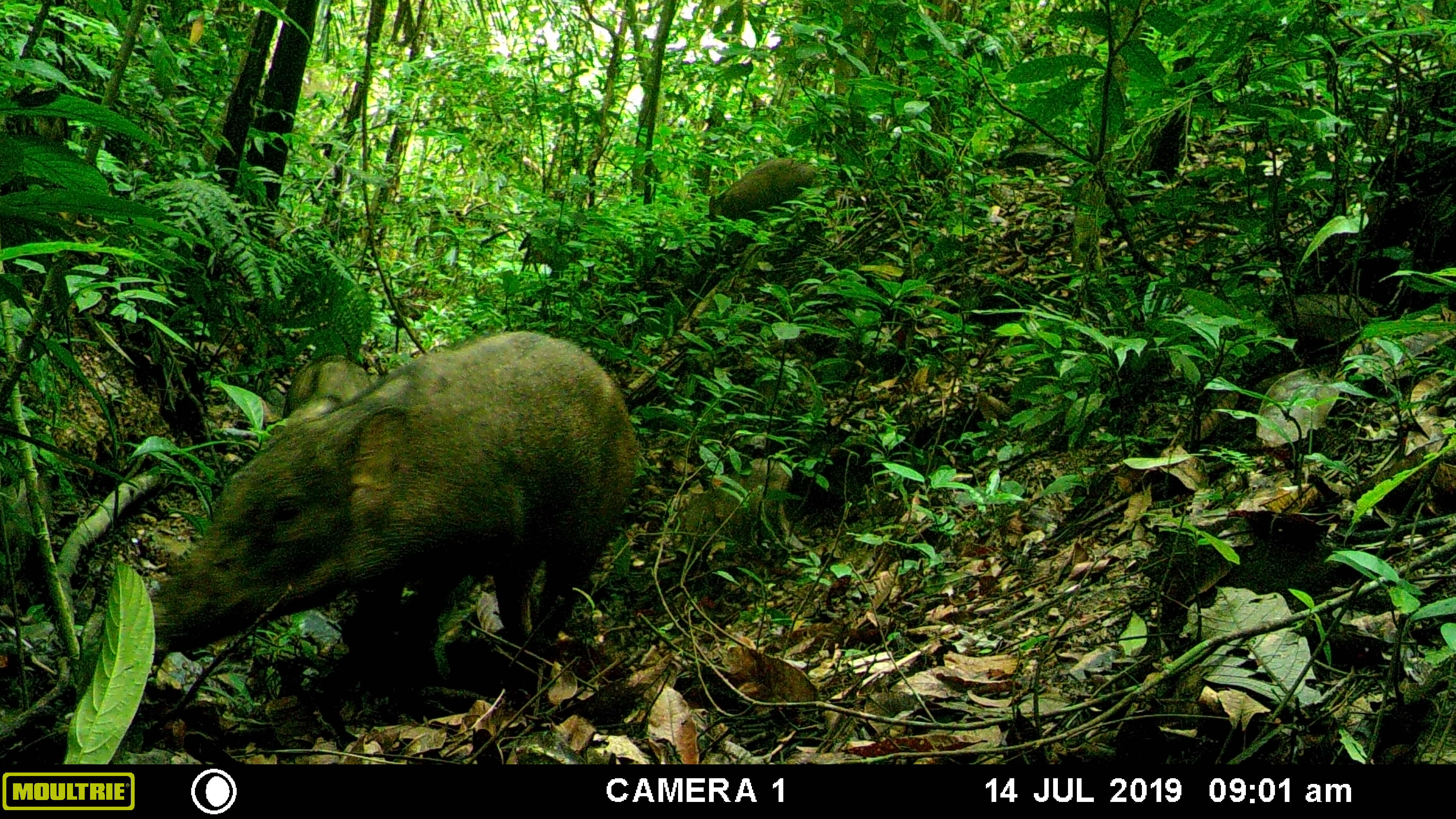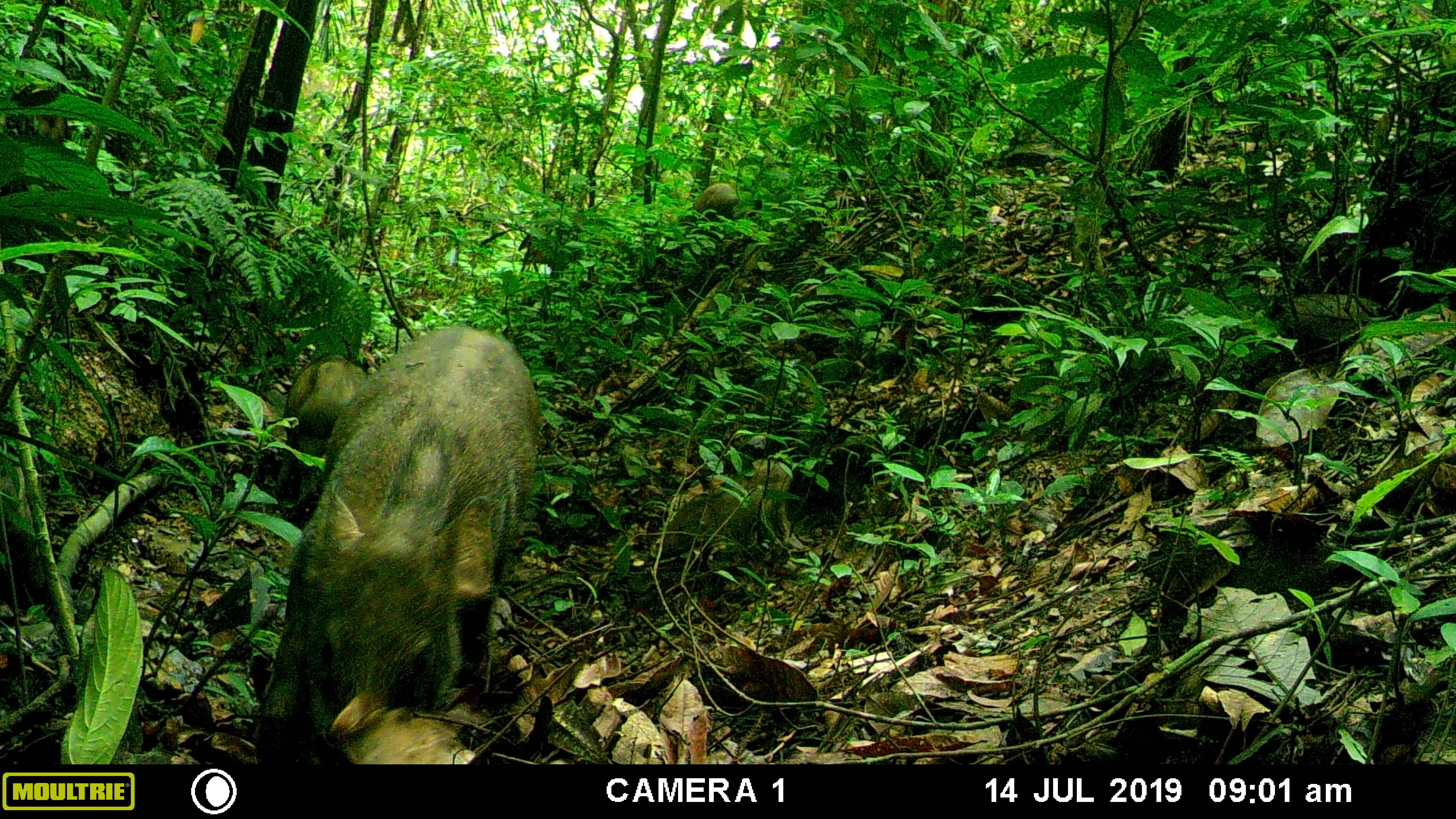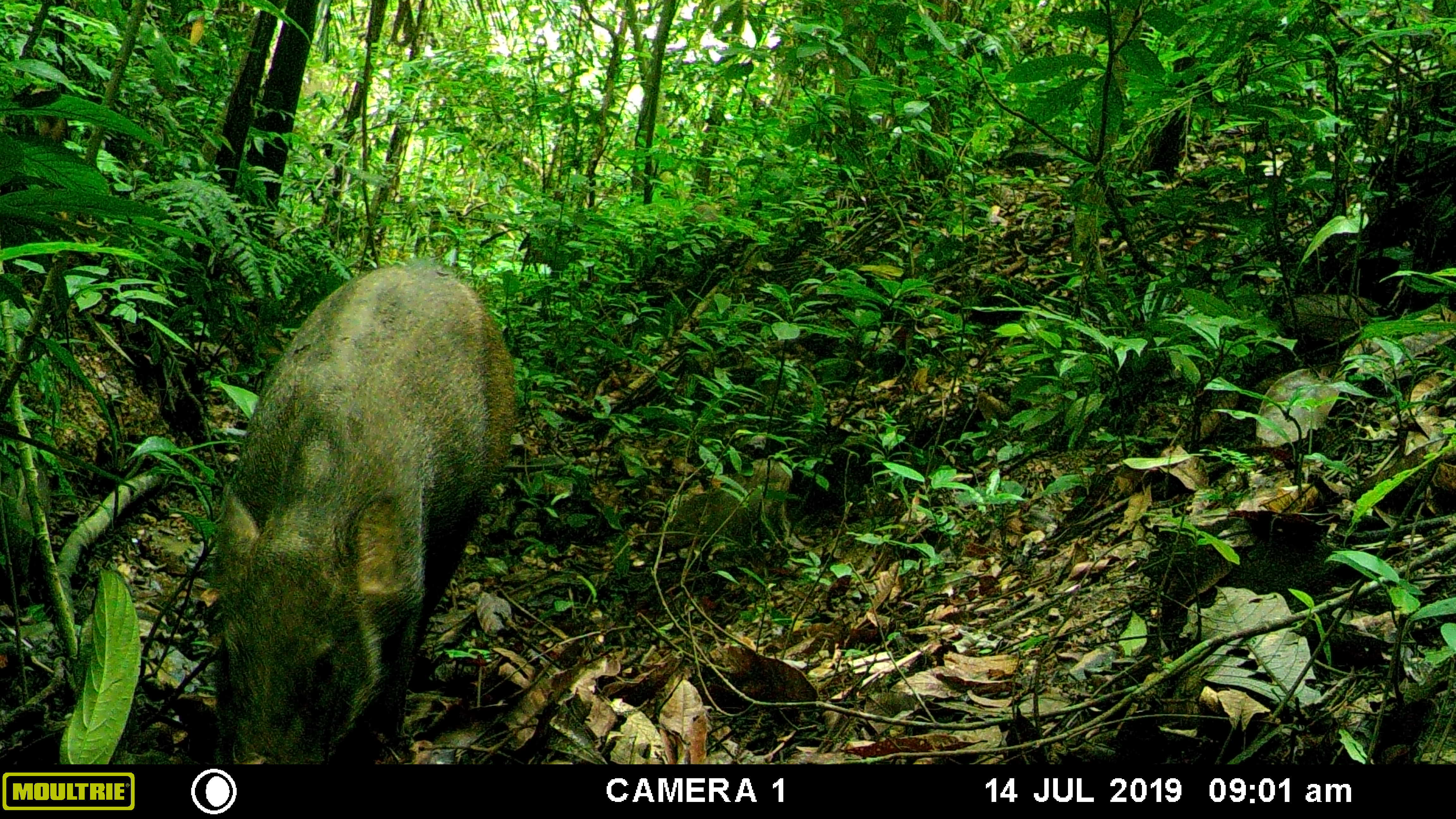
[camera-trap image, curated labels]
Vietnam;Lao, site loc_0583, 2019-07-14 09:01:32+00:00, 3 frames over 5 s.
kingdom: Animalia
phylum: Chordata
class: Mammalia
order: Artiodactyla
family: Suidae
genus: Sus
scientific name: Sus scrofa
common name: eurasian wild pig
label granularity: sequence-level